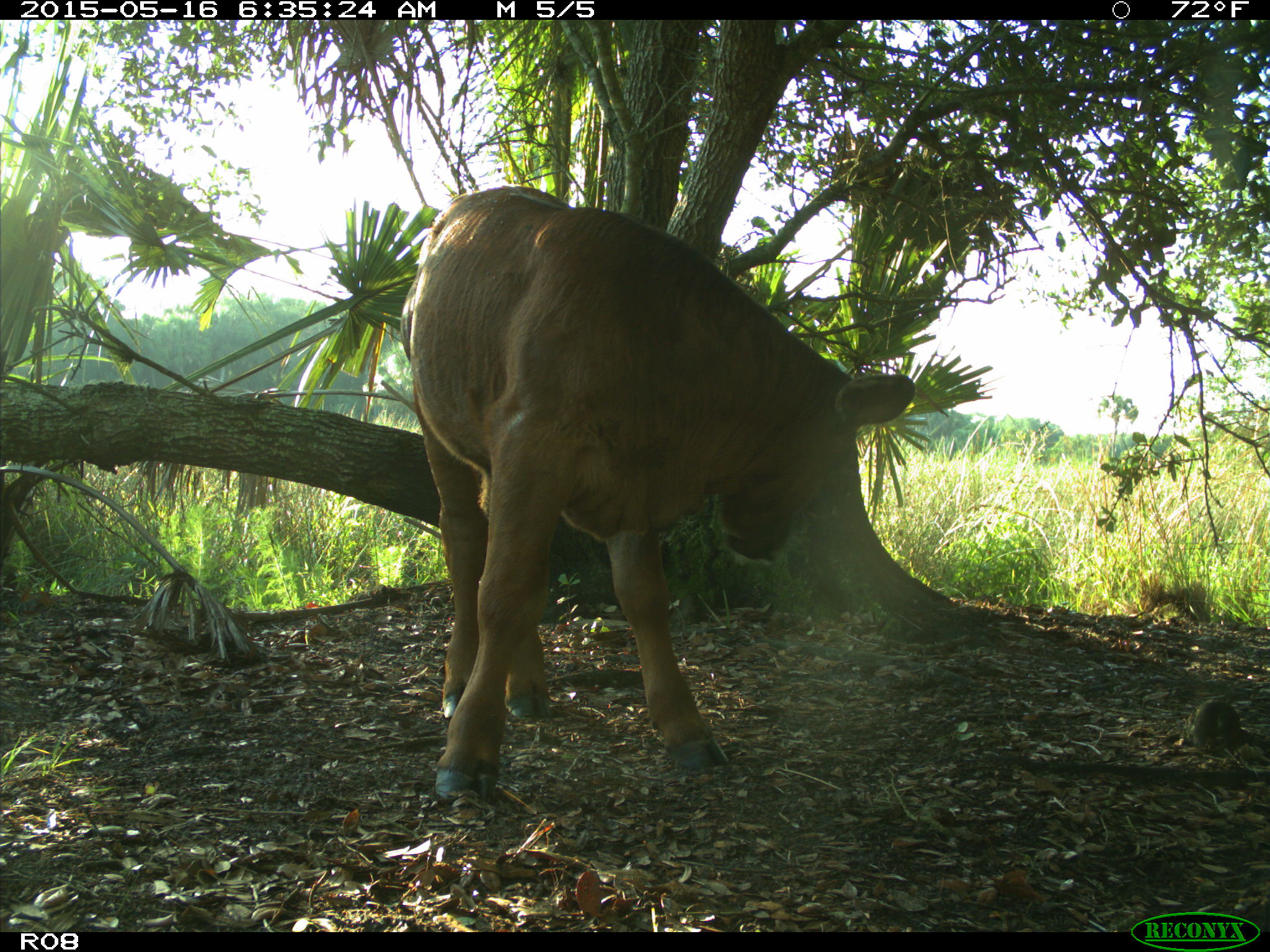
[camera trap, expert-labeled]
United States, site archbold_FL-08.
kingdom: Animalia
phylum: Chordata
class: Mammalia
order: Artiodactyla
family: Bovidae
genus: Bos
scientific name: Bos taurus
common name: domestic cow